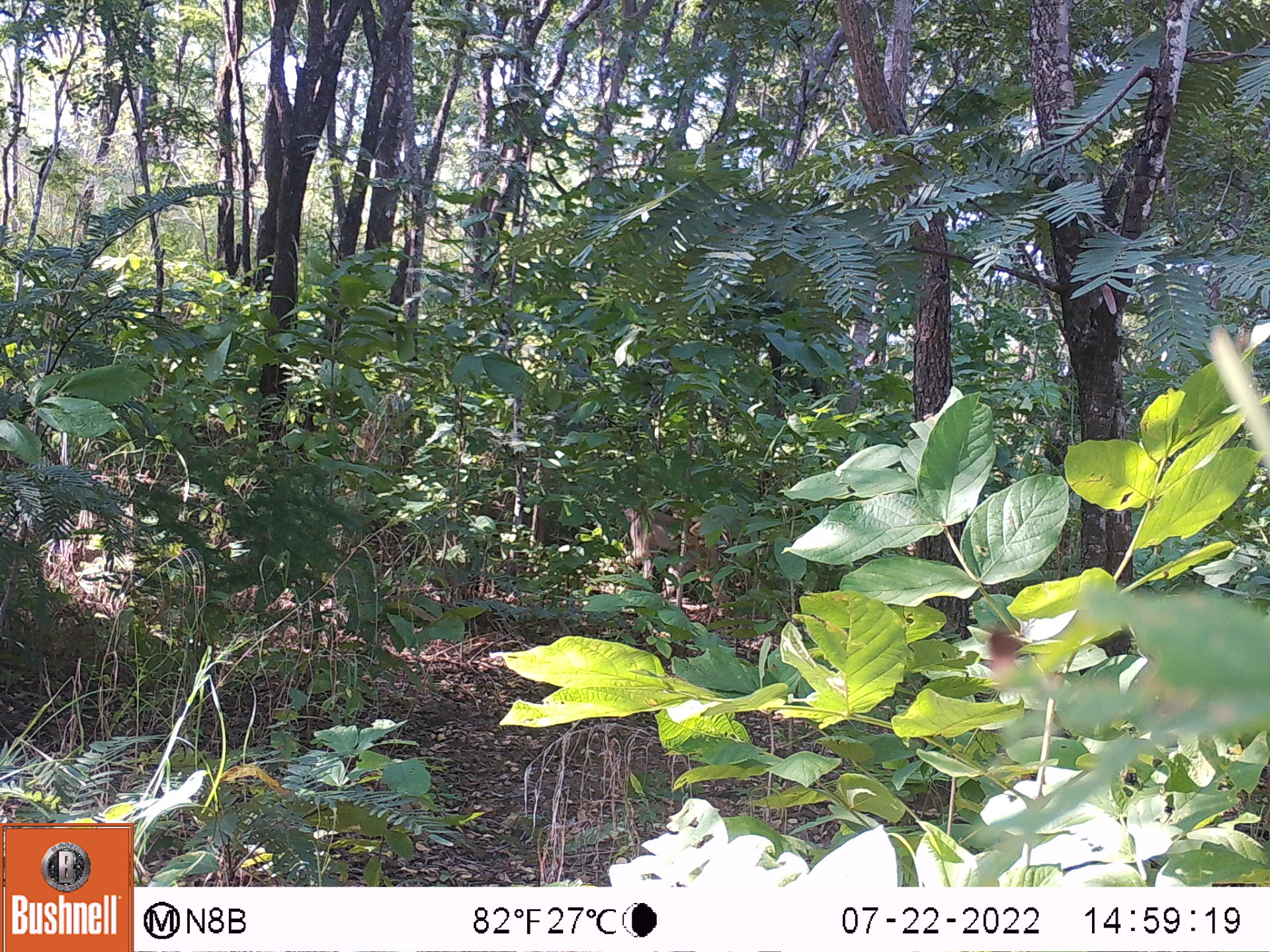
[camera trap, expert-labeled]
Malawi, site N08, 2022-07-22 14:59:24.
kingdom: Animalia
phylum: Chordata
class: Mammalia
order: Primates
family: Cercopithecidae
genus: Papio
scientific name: Papio cynocephalus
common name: yellow baboon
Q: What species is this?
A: Yellow baboon (Papio cynocephalus).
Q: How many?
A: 1.